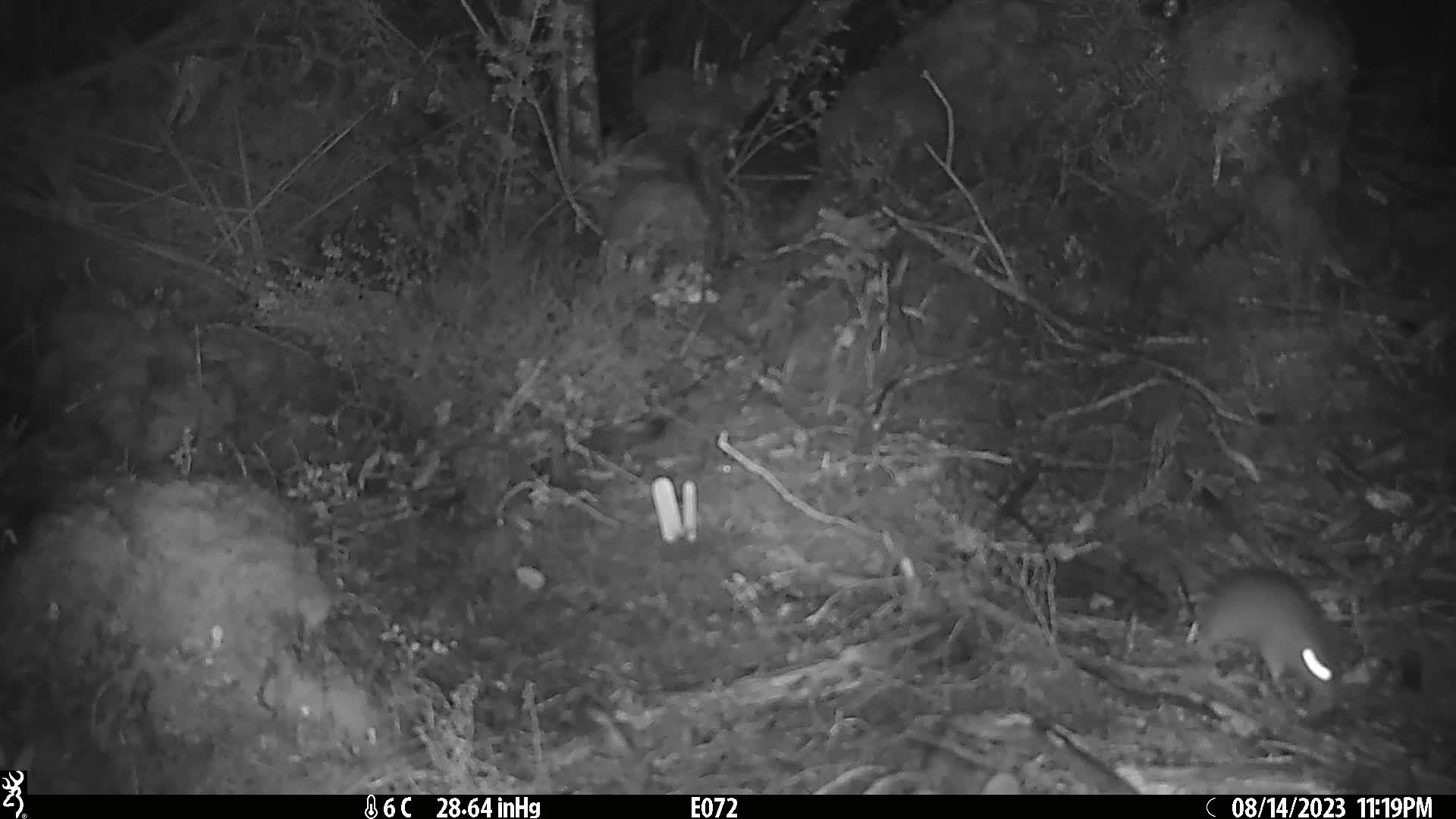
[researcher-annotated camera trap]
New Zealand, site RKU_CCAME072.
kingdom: Animalia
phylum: Chordata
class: Mammalia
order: Rodentia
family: Muridae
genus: Rattus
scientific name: Rattus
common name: rat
Rat (Rattus).